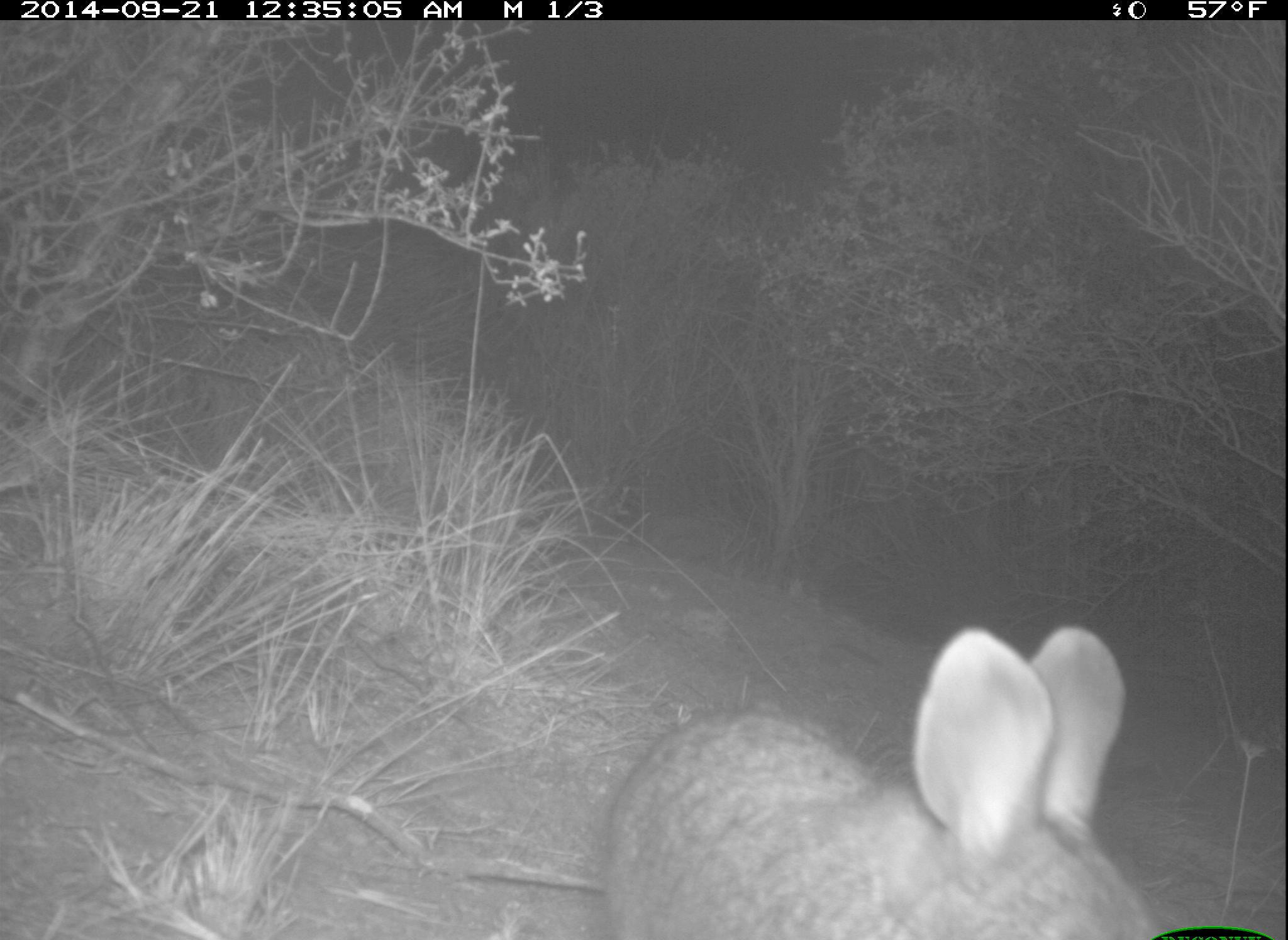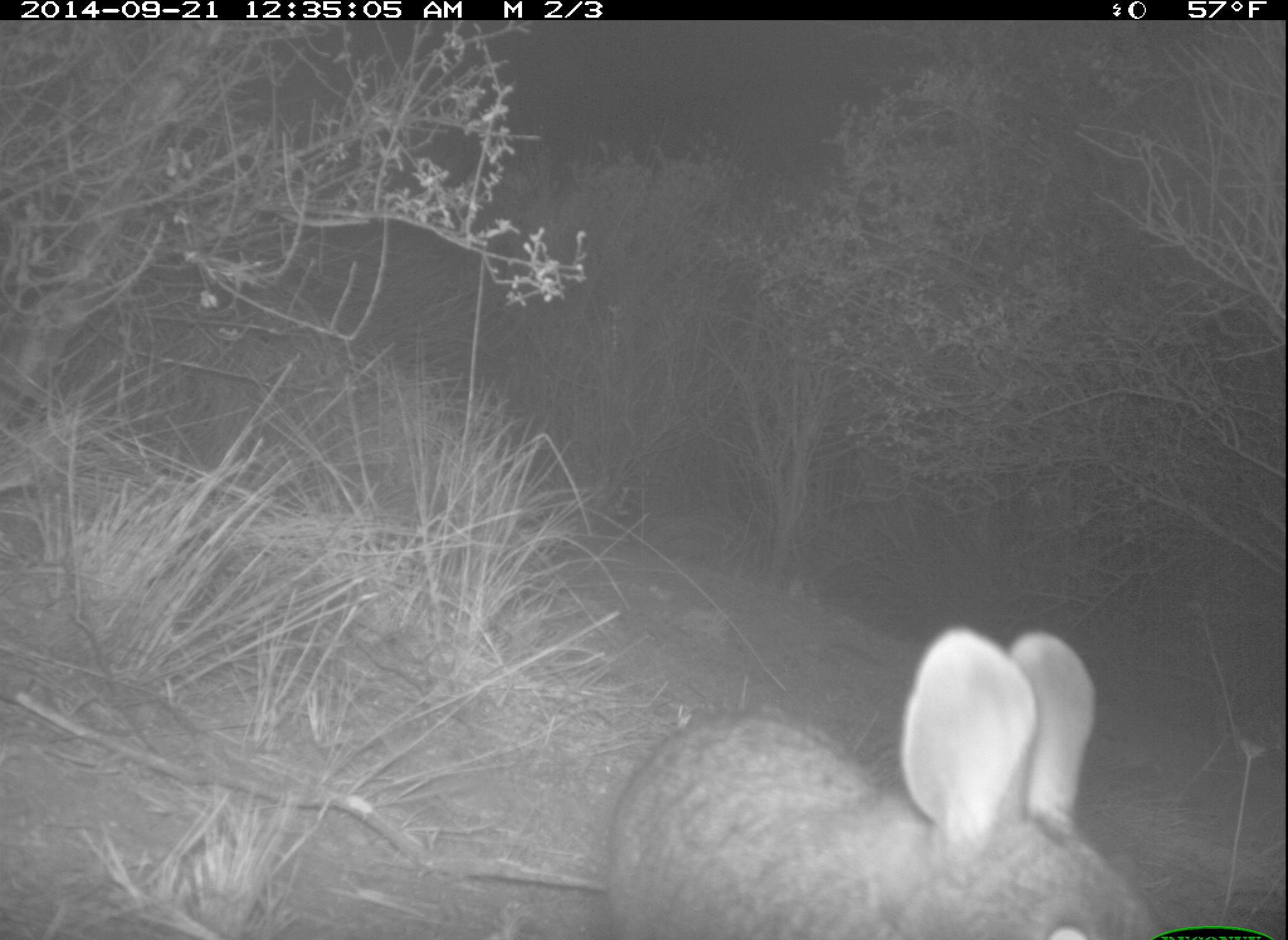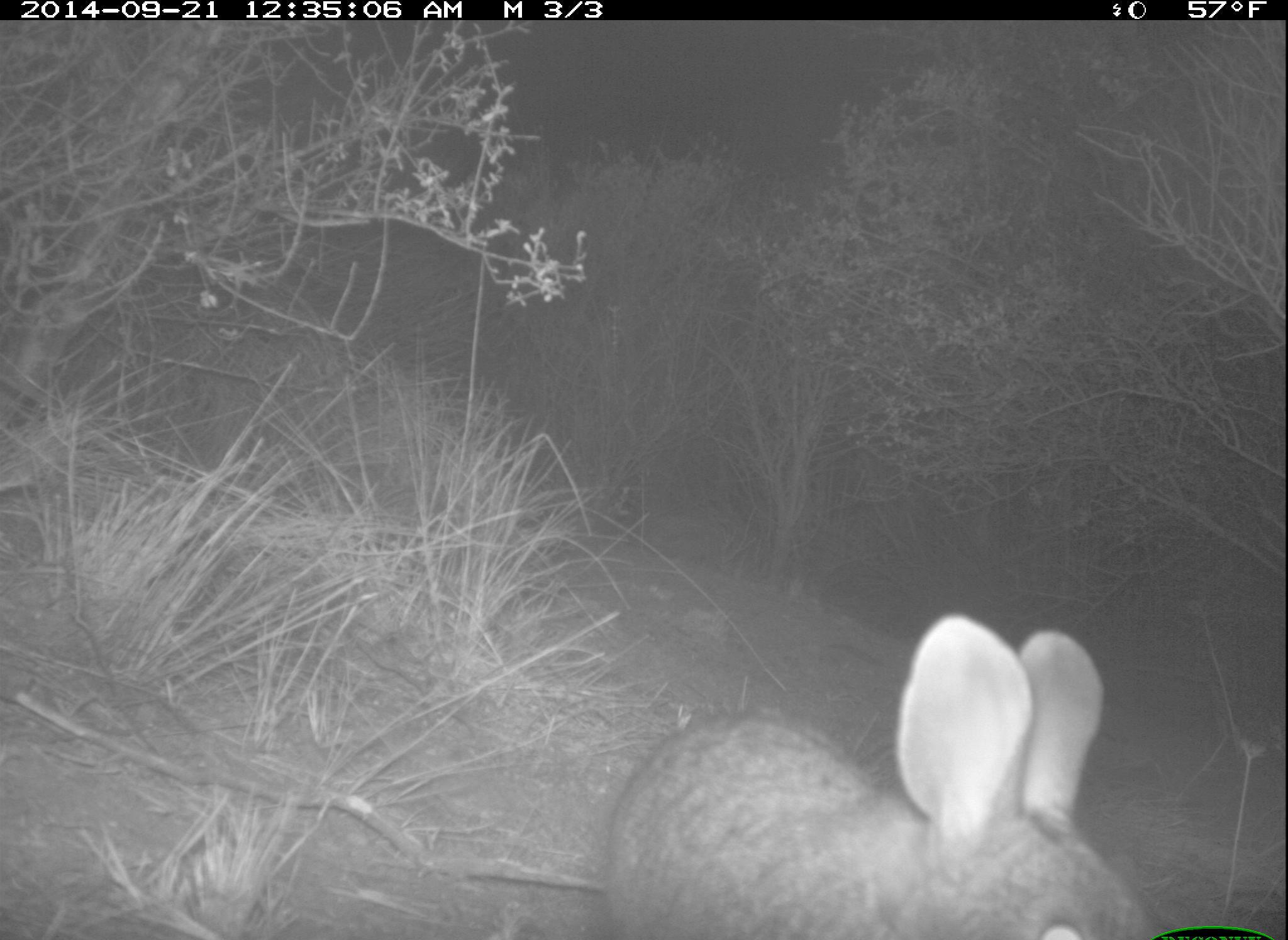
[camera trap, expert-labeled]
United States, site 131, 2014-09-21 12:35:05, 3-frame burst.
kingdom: Animalia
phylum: Chordata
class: Mammalia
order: Lagomorpha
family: Leporidae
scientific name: Leporidae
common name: rabbits and hares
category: rabbit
Rabbit (rabbits and hares) (Leporidae).